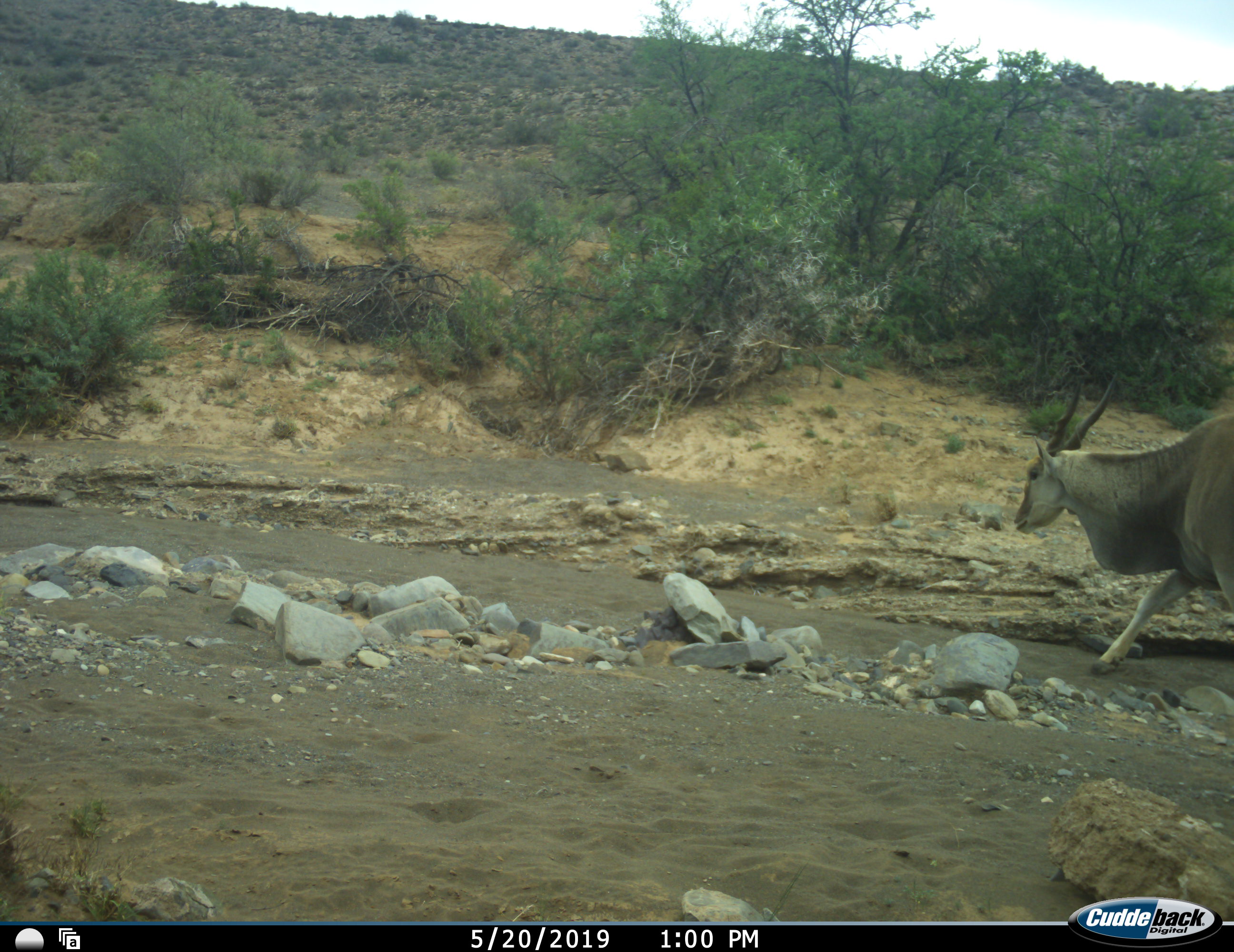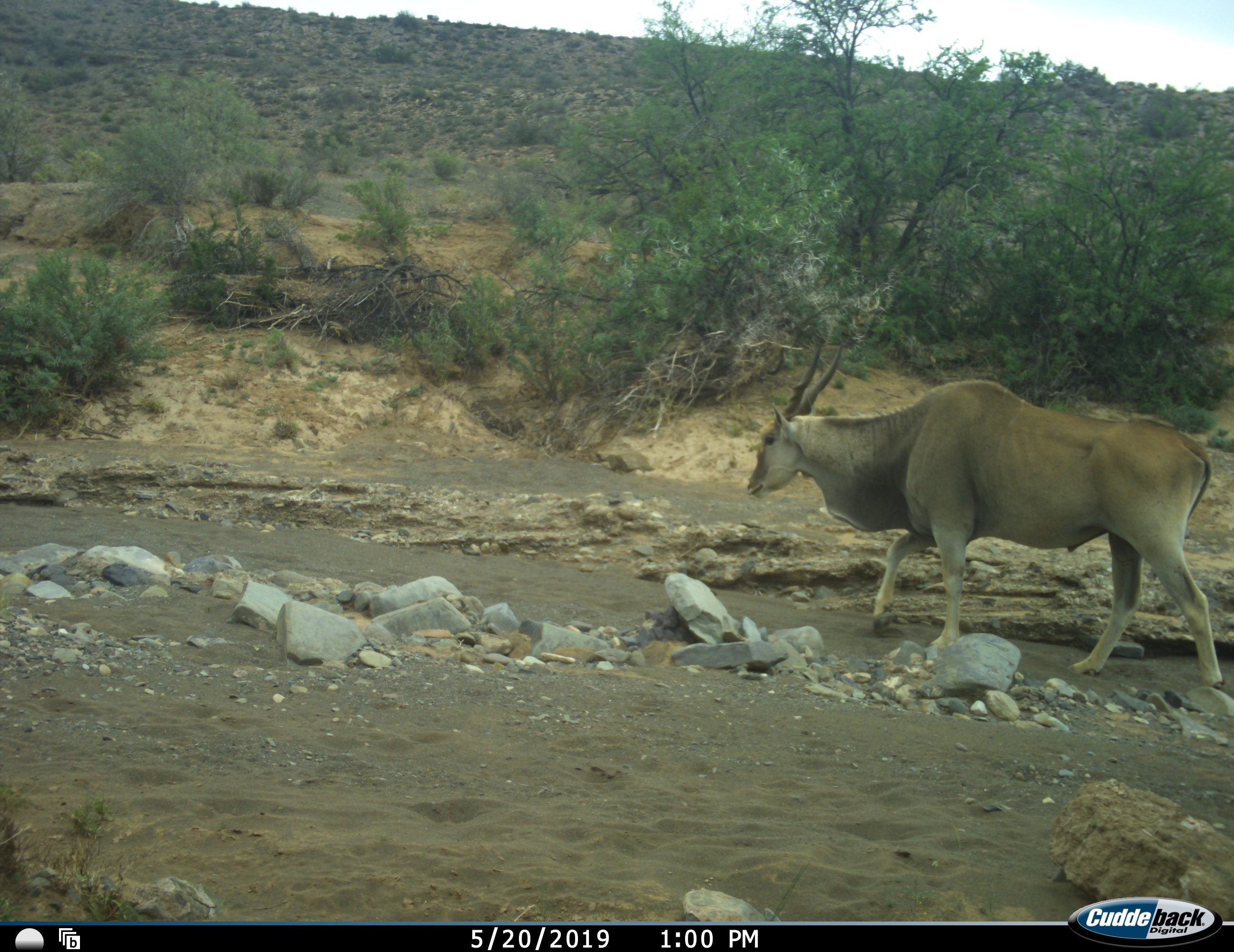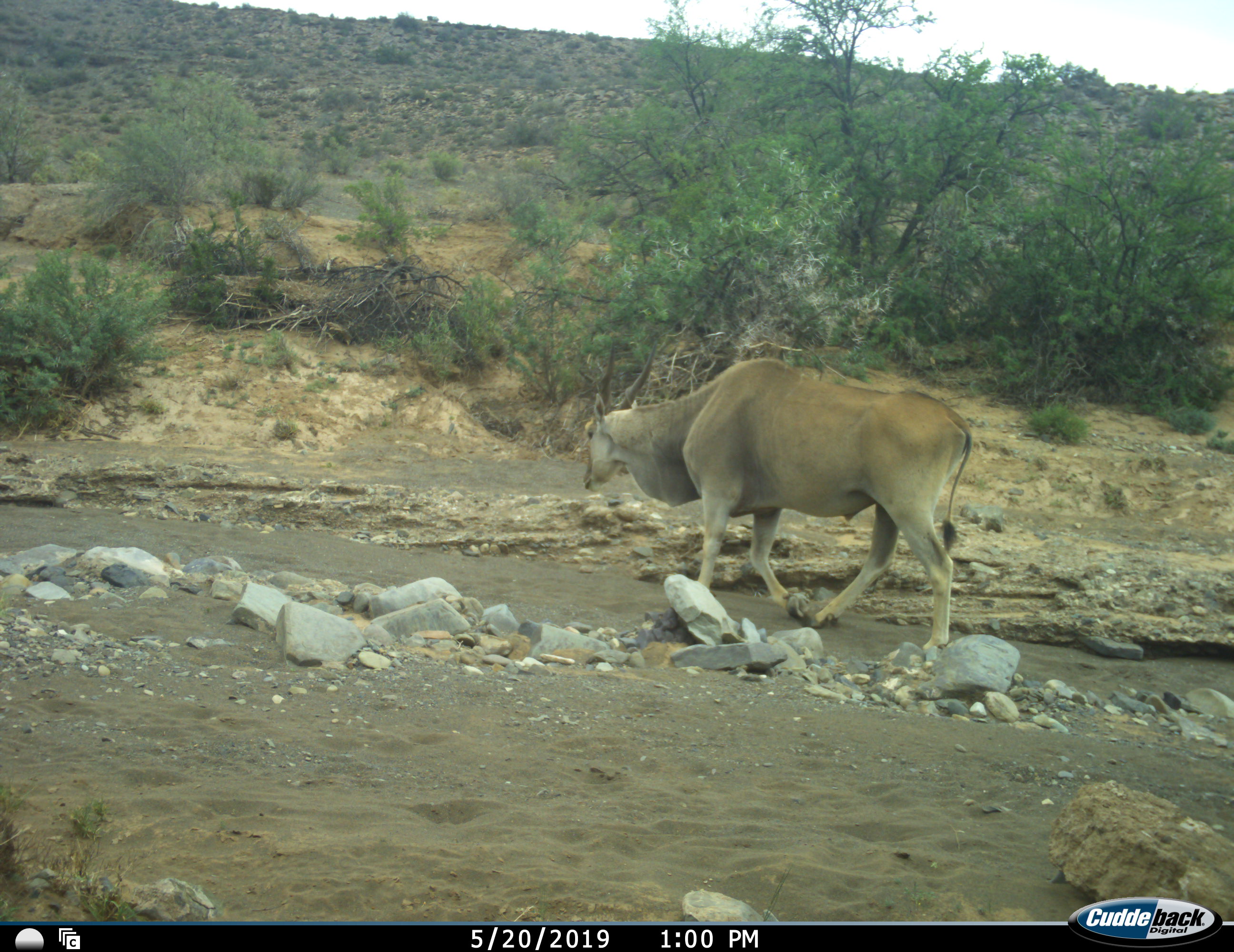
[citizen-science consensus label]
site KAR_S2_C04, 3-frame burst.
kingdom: Animalia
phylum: Chordata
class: Mammalia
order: Artiodactyla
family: Bovidae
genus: Tragelaphus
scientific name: Tragelaphus oryx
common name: eland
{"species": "eland (Tragelaphus oryx)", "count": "1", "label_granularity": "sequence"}